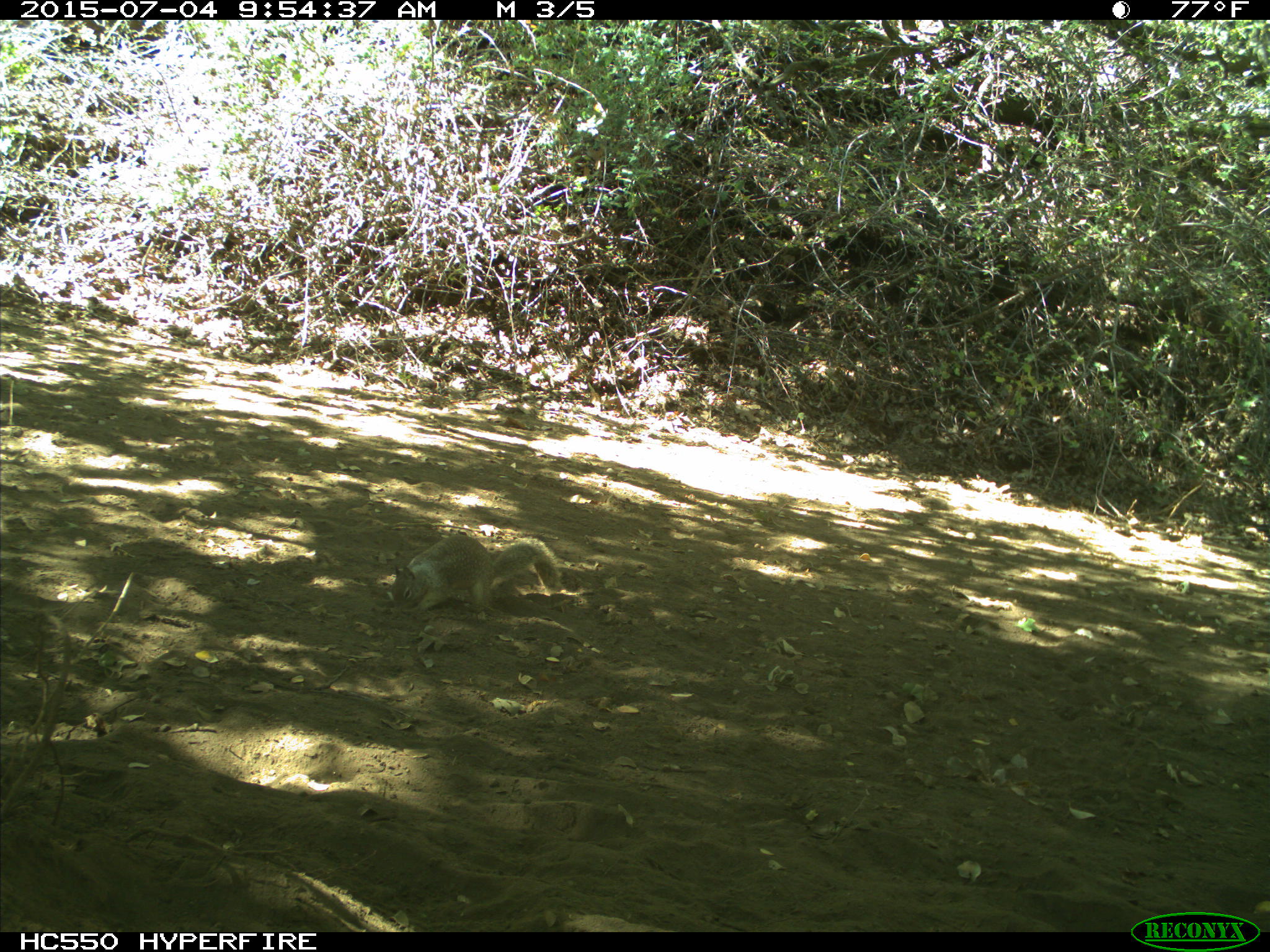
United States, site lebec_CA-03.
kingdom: Animalia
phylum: Chordata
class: Mammalia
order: Rodentia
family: Sciuridae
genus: Otospermophilus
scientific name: Otospermophilus beecheyi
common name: california ground squirrel